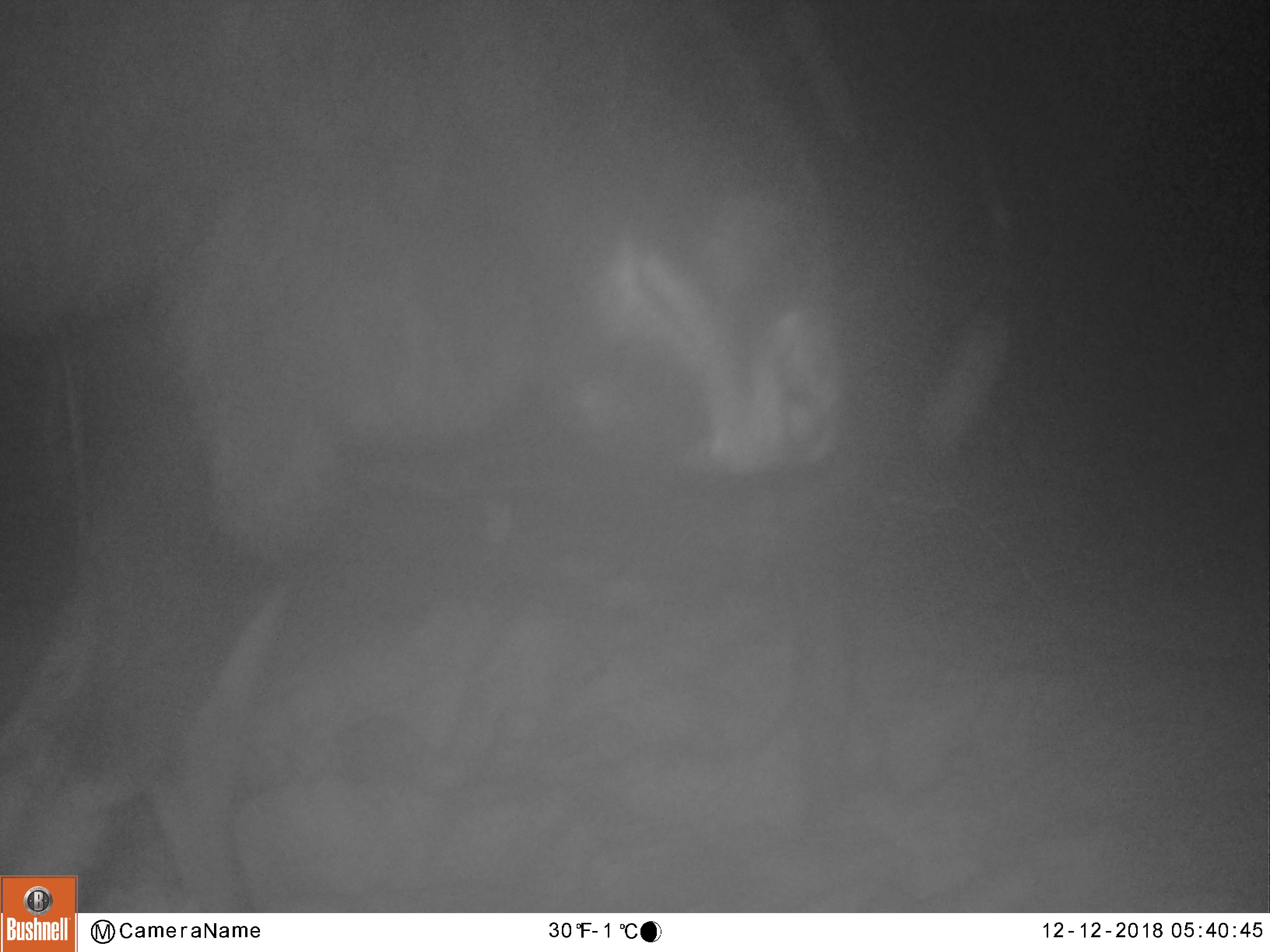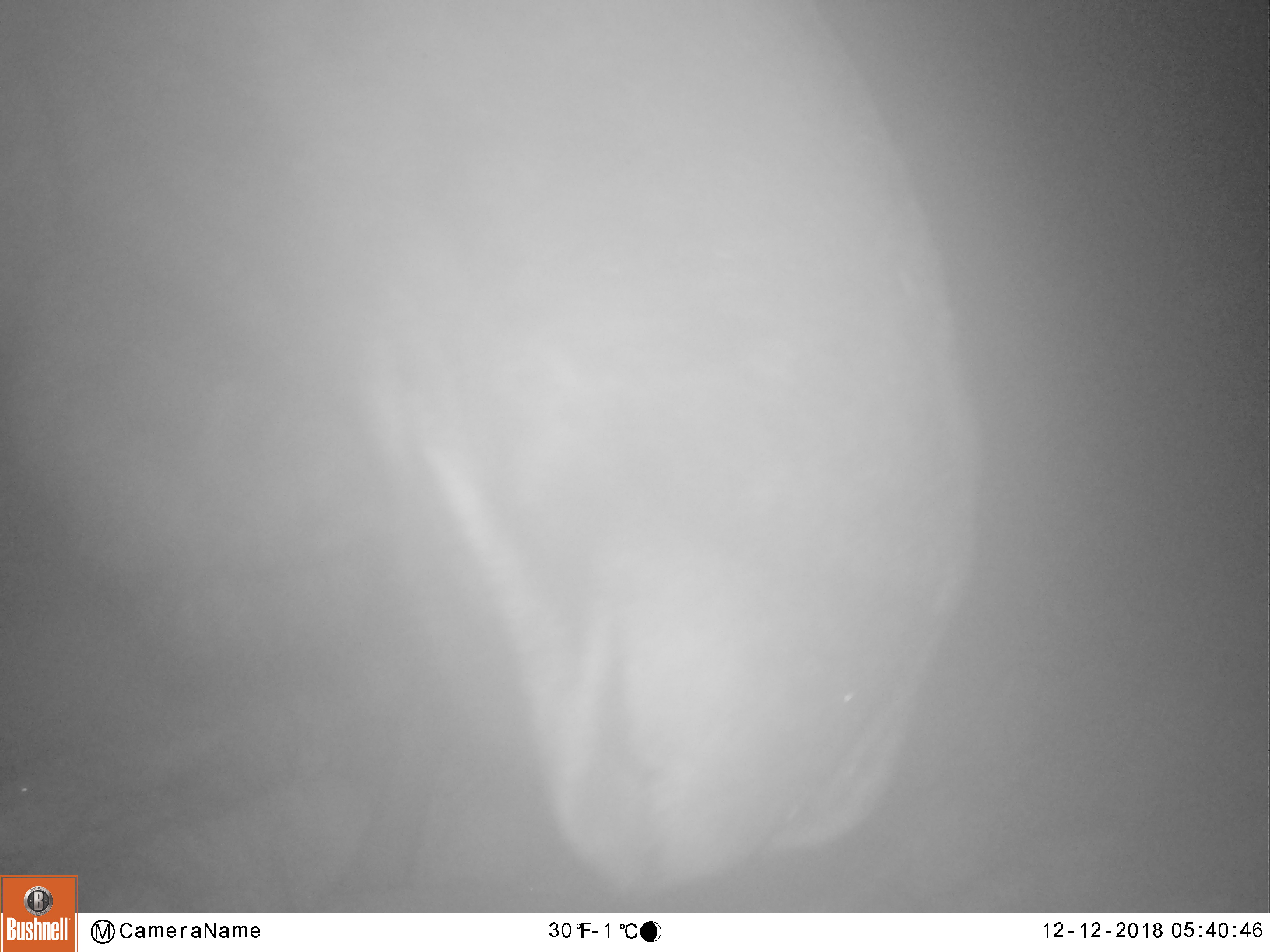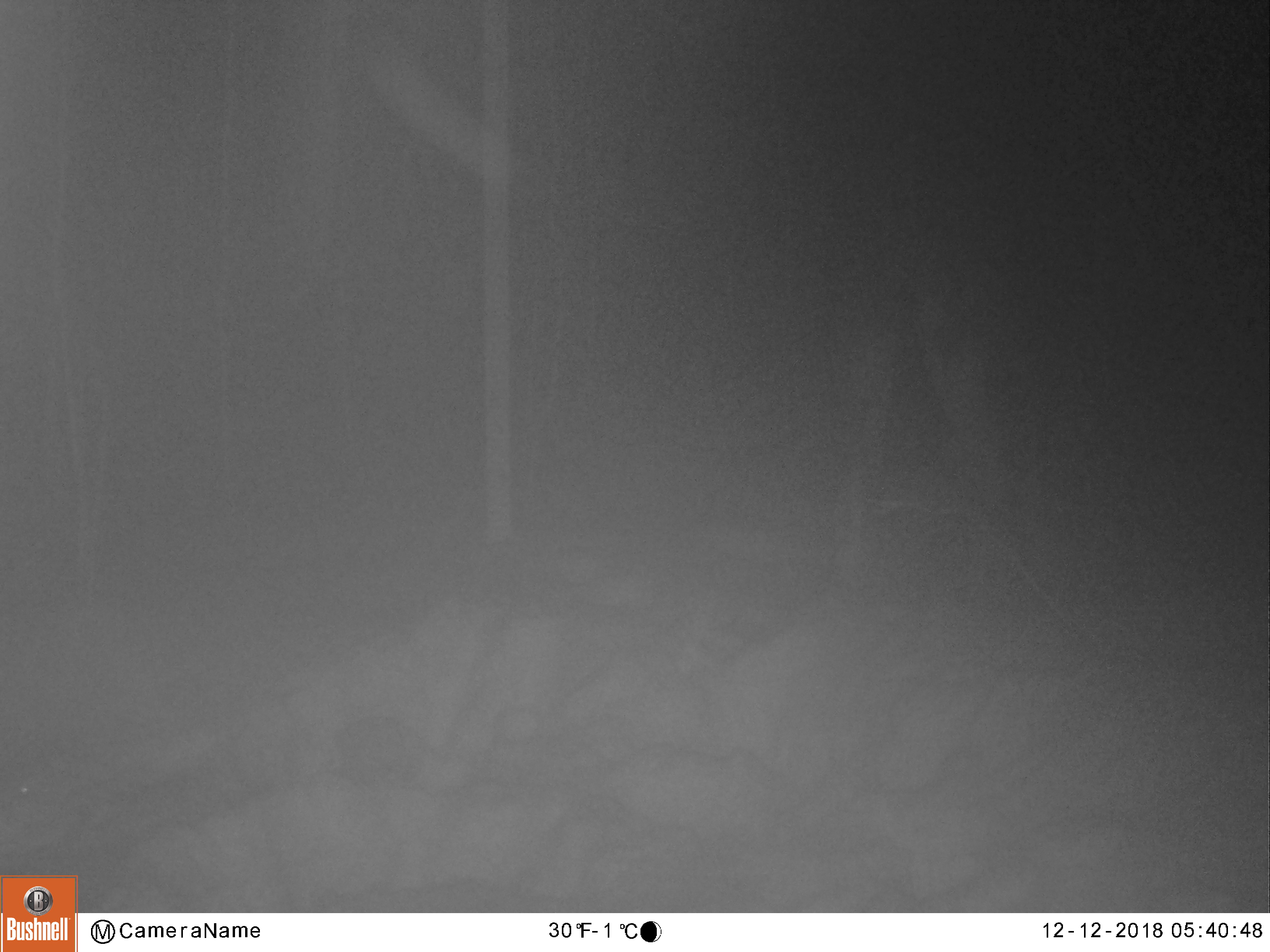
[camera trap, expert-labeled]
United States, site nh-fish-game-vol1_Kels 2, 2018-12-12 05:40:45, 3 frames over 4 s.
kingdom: Animalia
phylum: Chordata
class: Mammalia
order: Artiodactyla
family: Cervidae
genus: Alces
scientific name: Alces alces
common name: moose